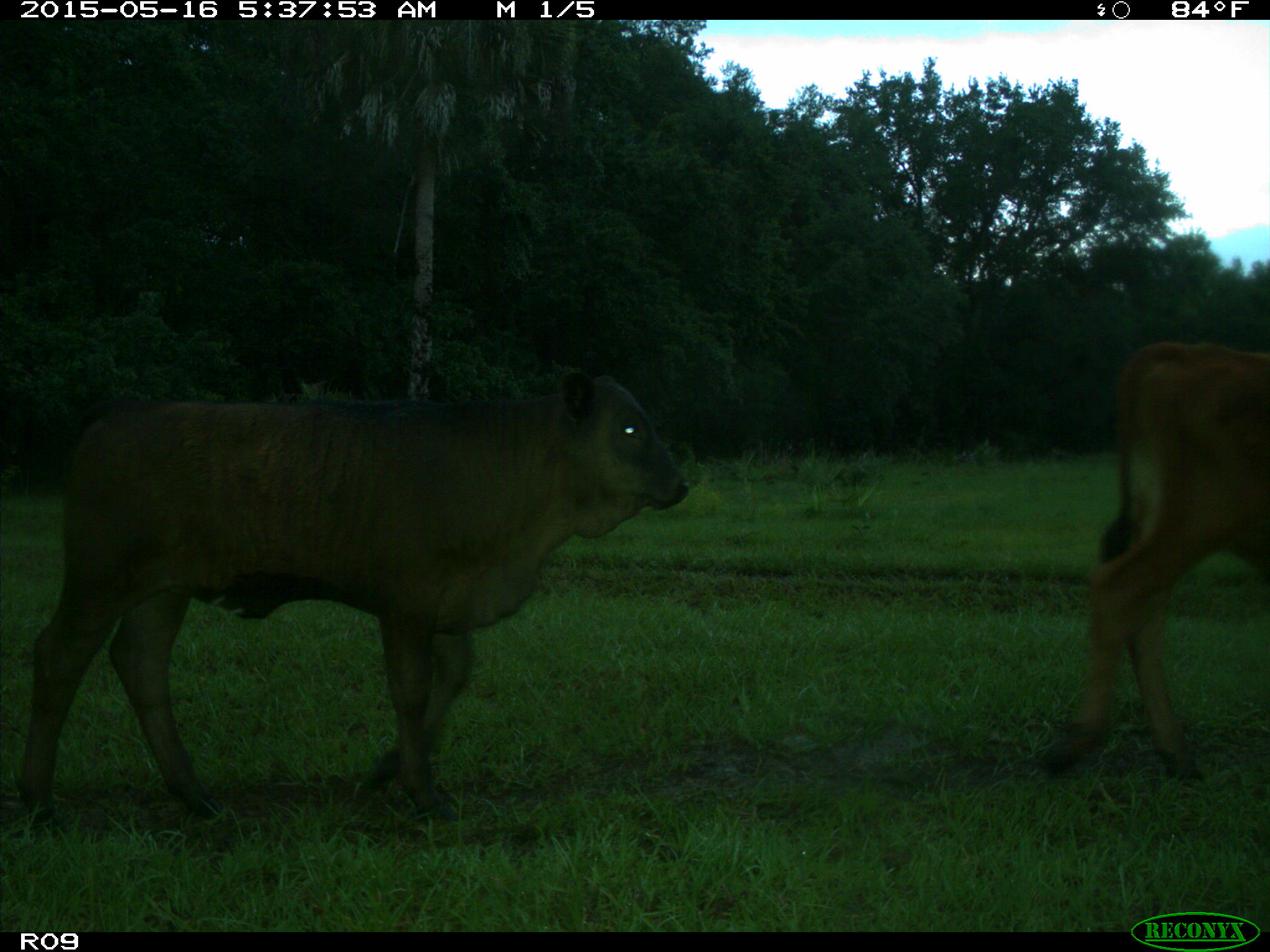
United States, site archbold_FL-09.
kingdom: Animalia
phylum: Chordata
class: Mammalia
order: Artiodactyla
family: Bovidae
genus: Bos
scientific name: Bos taurus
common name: domestic cow